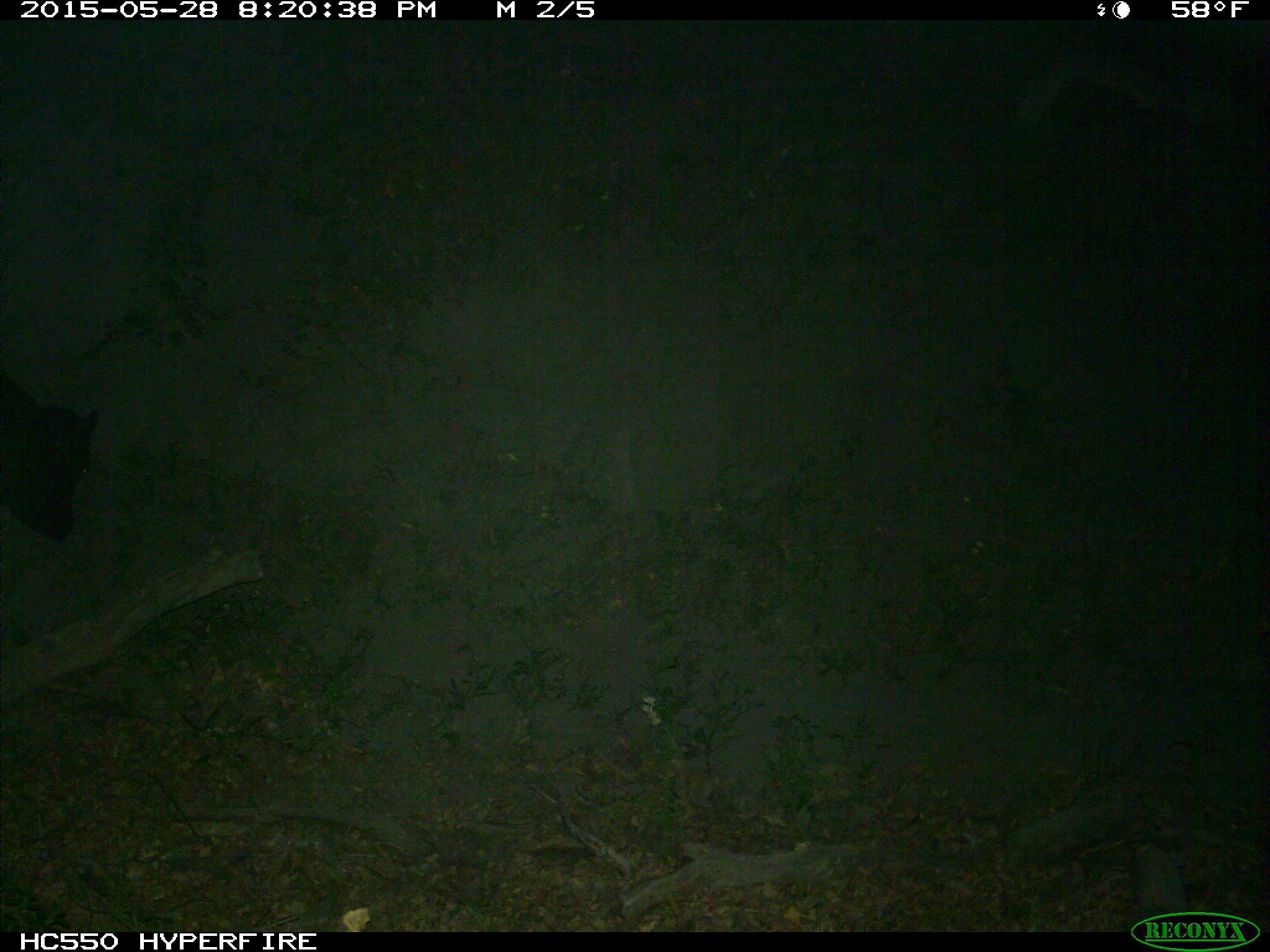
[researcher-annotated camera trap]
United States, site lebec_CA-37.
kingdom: Animalia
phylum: Chordata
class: Mammalia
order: Artiodactyla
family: Bovidae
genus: Bos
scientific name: Bos taurus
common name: domestic cow